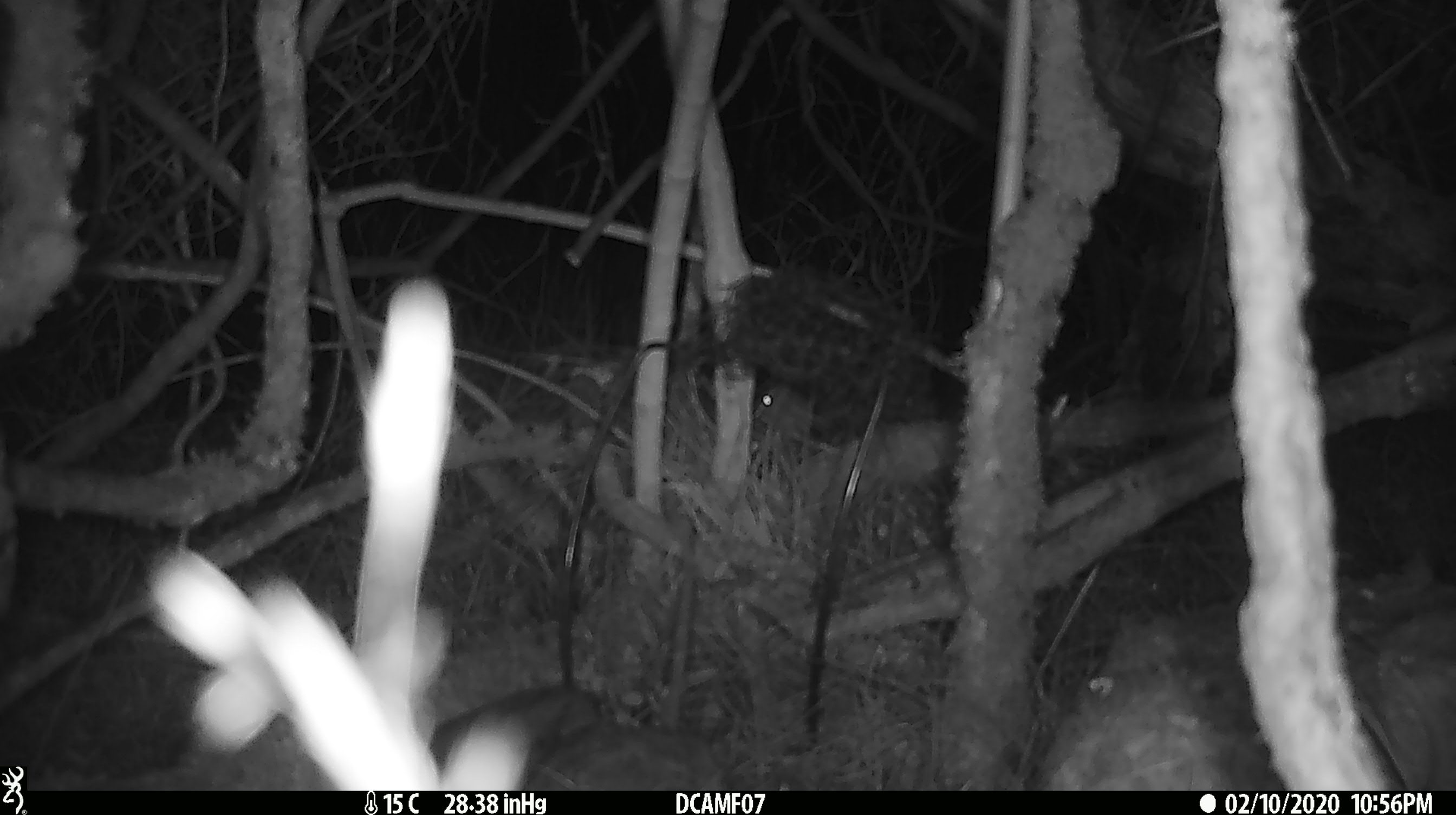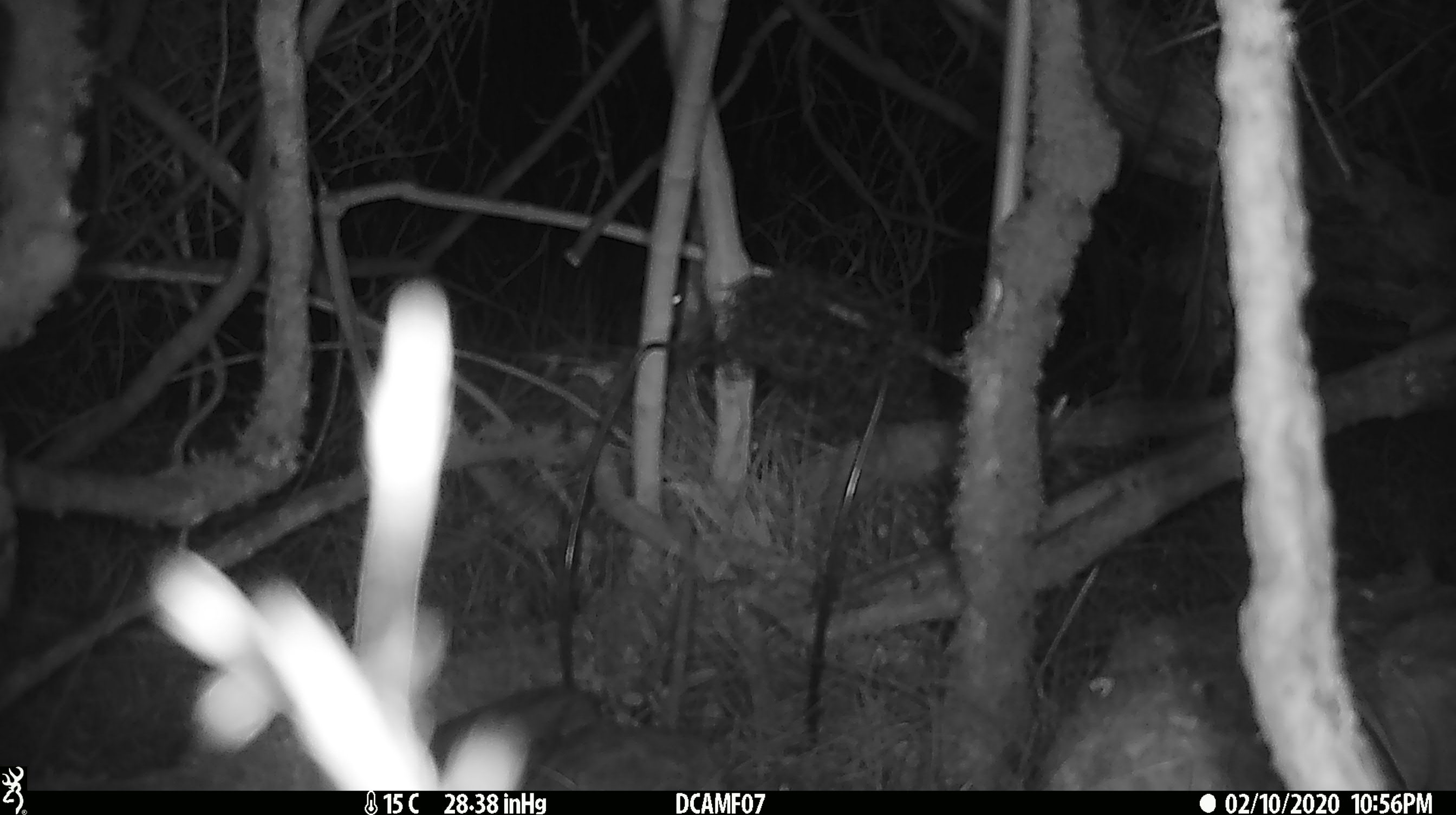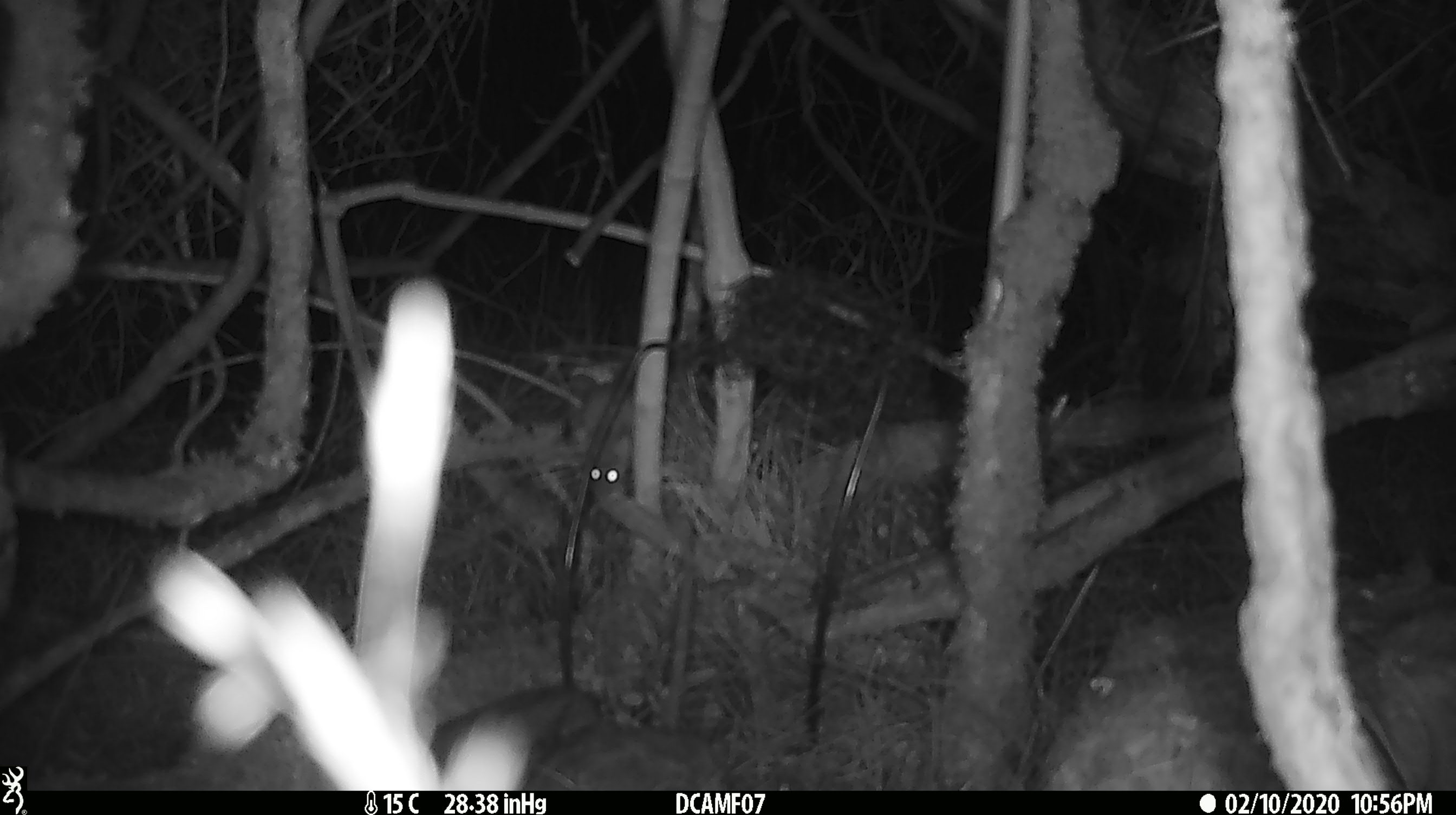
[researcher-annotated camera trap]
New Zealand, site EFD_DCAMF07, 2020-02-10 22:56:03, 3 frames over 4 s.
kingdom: Animalia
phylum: Chordata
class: Mammalia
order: Rodentia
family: Muridae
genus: Mus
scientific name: Mus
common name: mouse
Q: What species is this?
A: Mouse (Mus).